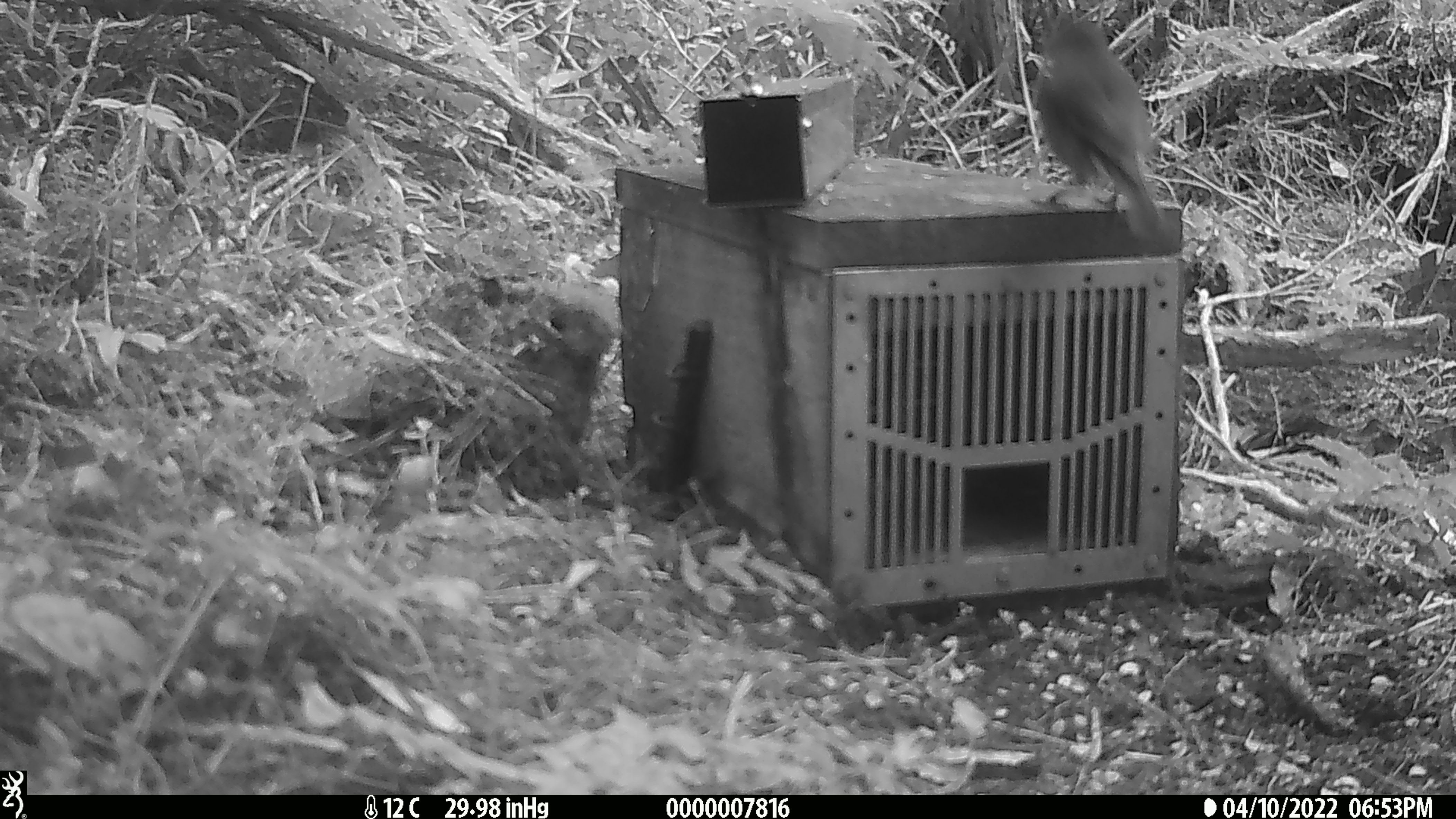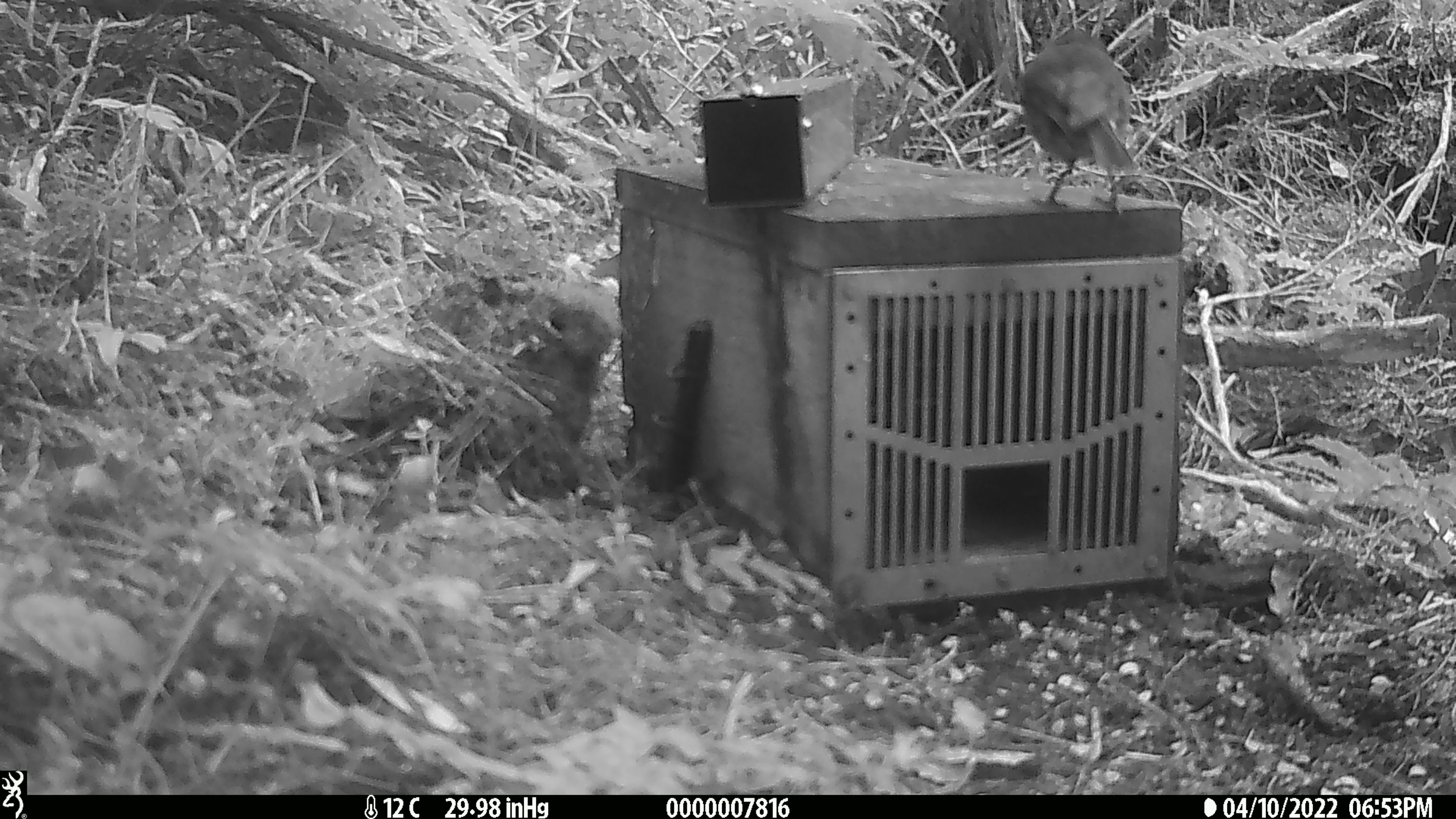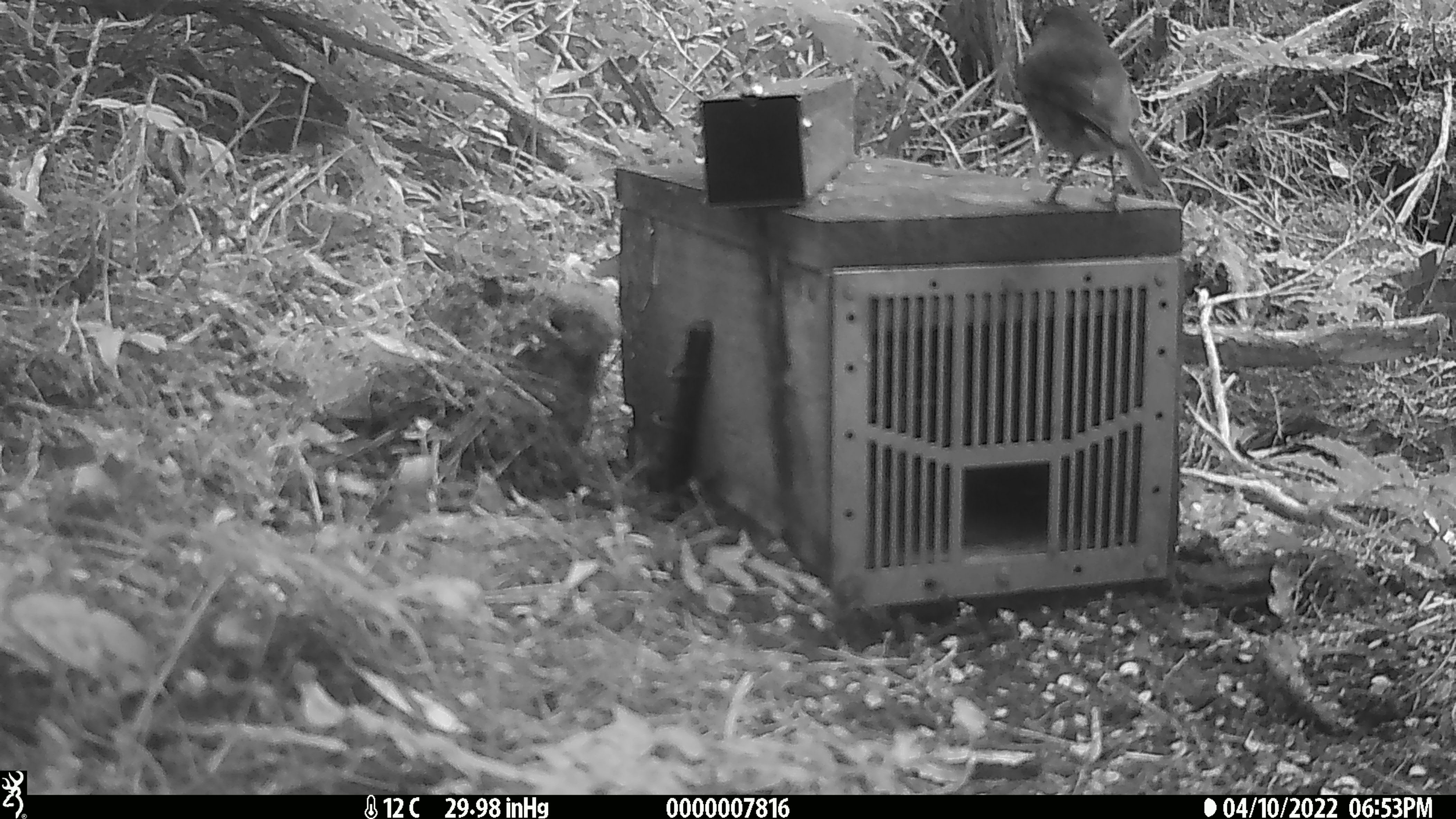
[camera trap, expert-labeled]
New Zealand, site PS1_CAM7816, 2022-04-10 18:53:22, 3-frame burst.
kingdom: Animalia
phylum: Chordata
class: Aves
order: Passeriformes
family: Petroicidae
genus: Petroica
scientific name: Petroica australis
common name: new zealand robin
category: robin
Robin (new zealand robin) (Petroica australis).